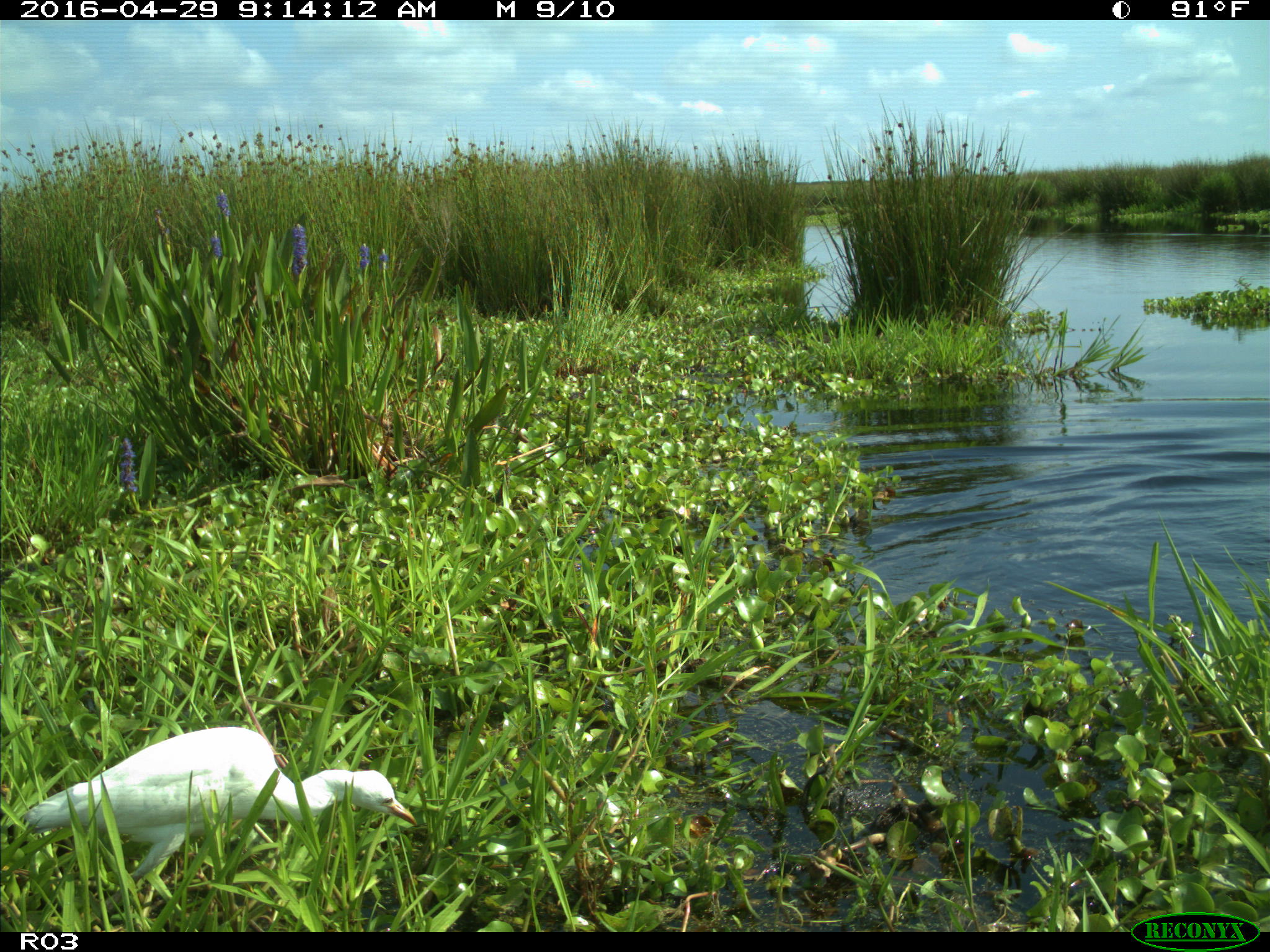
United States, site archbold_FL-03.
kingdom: Animalia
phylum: Chordata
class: Aves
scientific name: Aves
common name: birds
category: unidentified bird